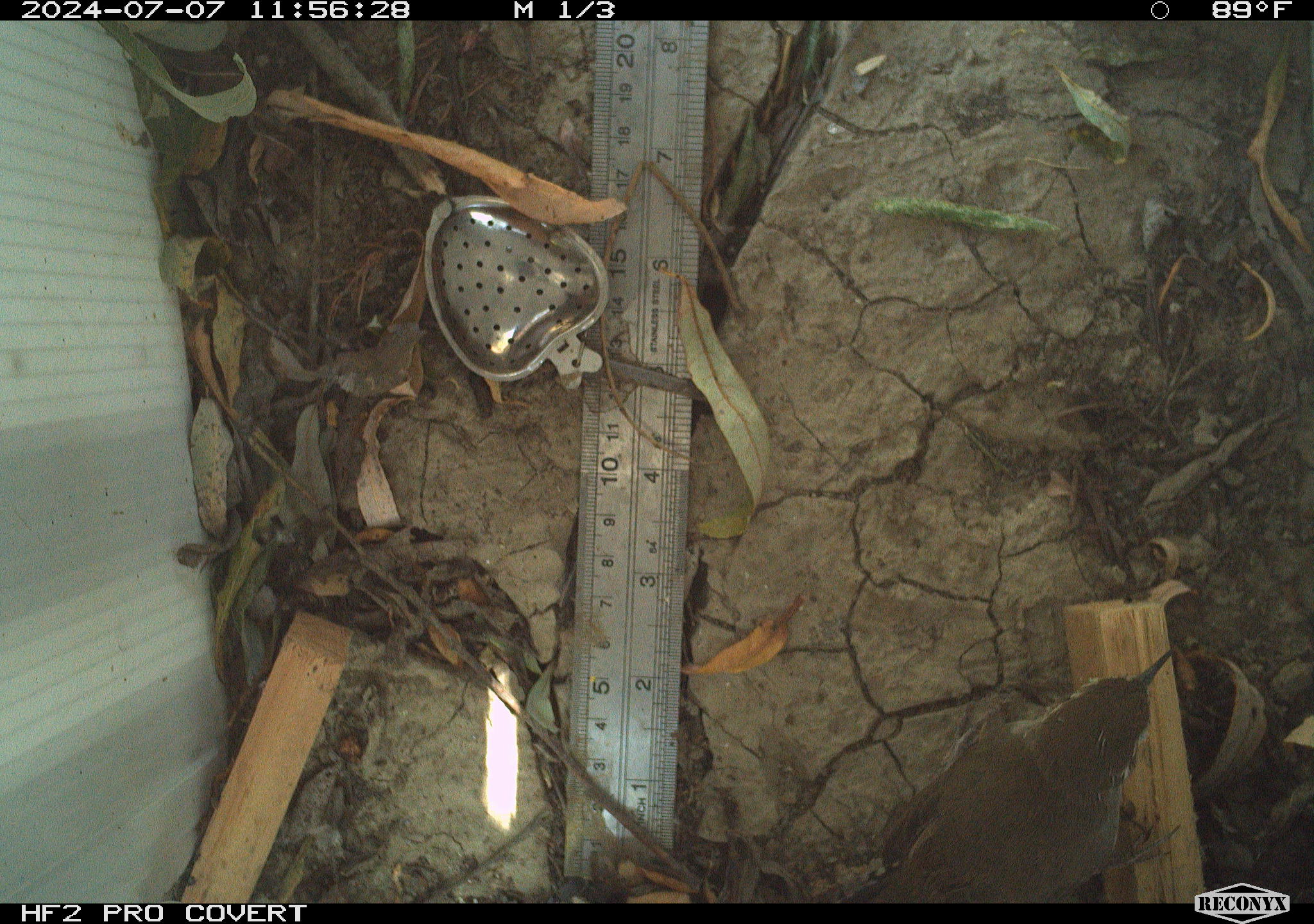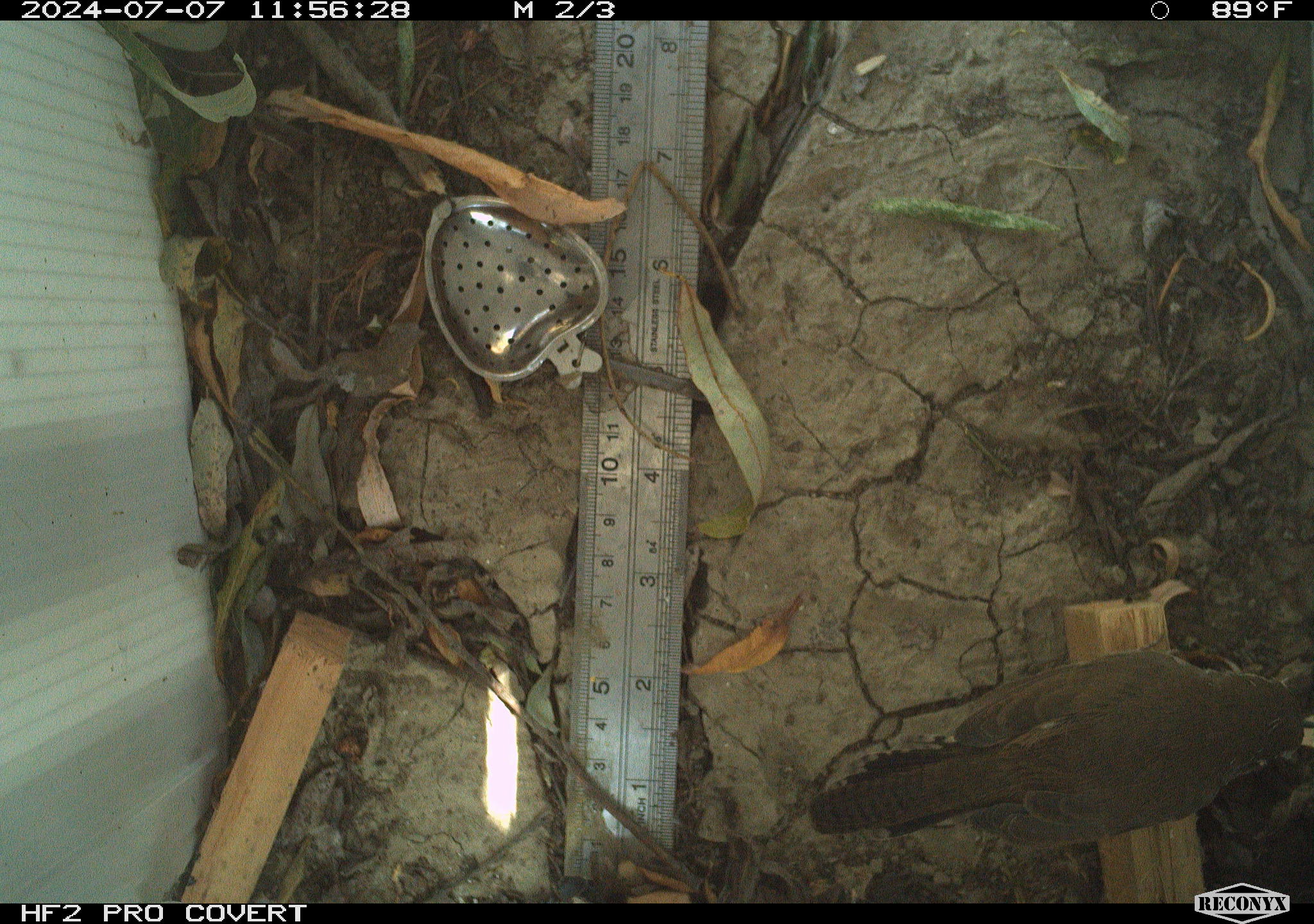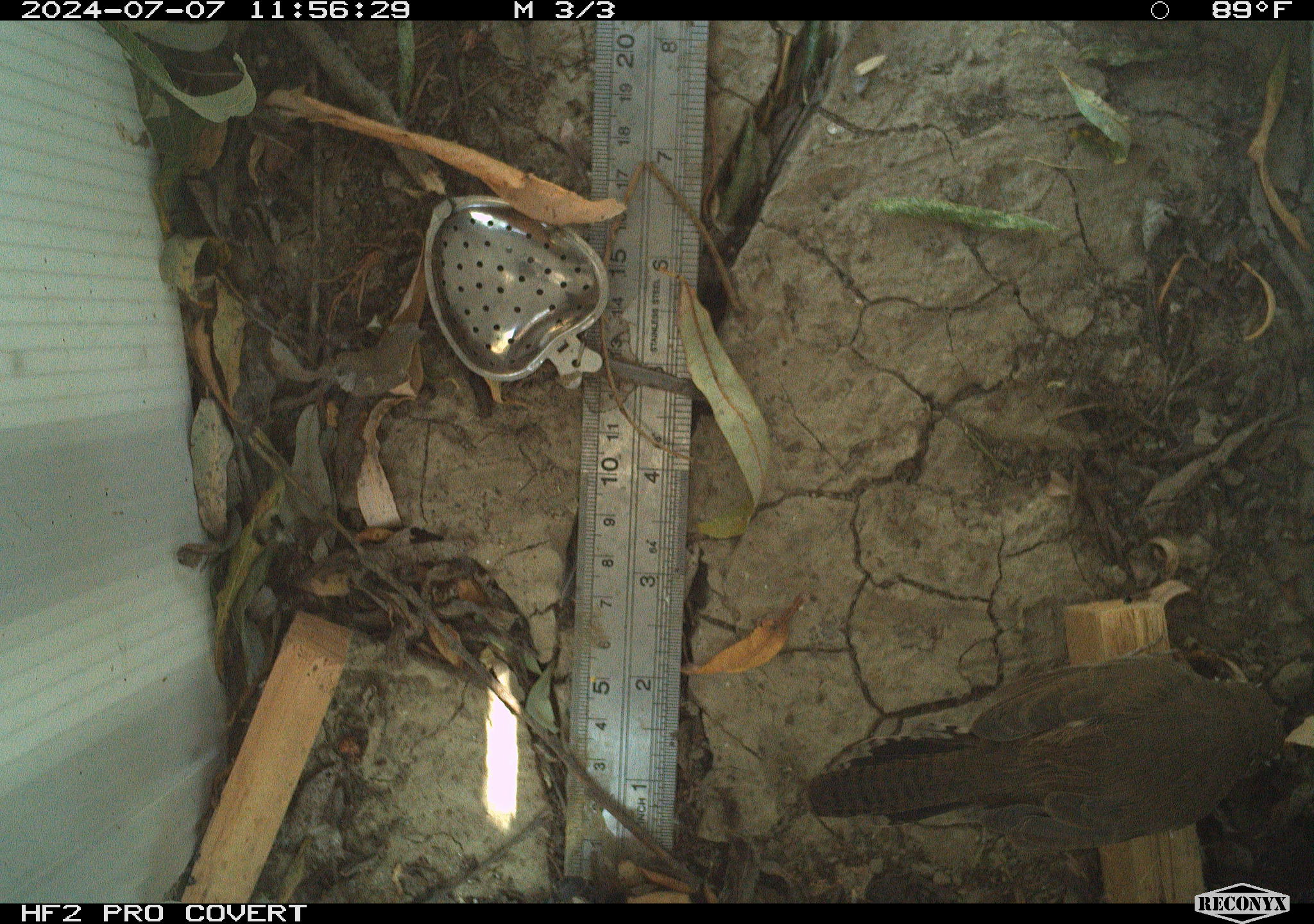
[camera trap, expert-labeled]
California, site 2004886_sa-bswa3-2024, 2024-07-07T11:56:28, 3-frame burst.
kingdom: Animalia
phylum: Chordata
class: Aves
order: Passeriformes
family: Troglodytidae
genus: Thryomanes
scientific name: Thryomanes bewickii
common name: bewick's wren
Bewick's wren (Thryomanes bewickii).